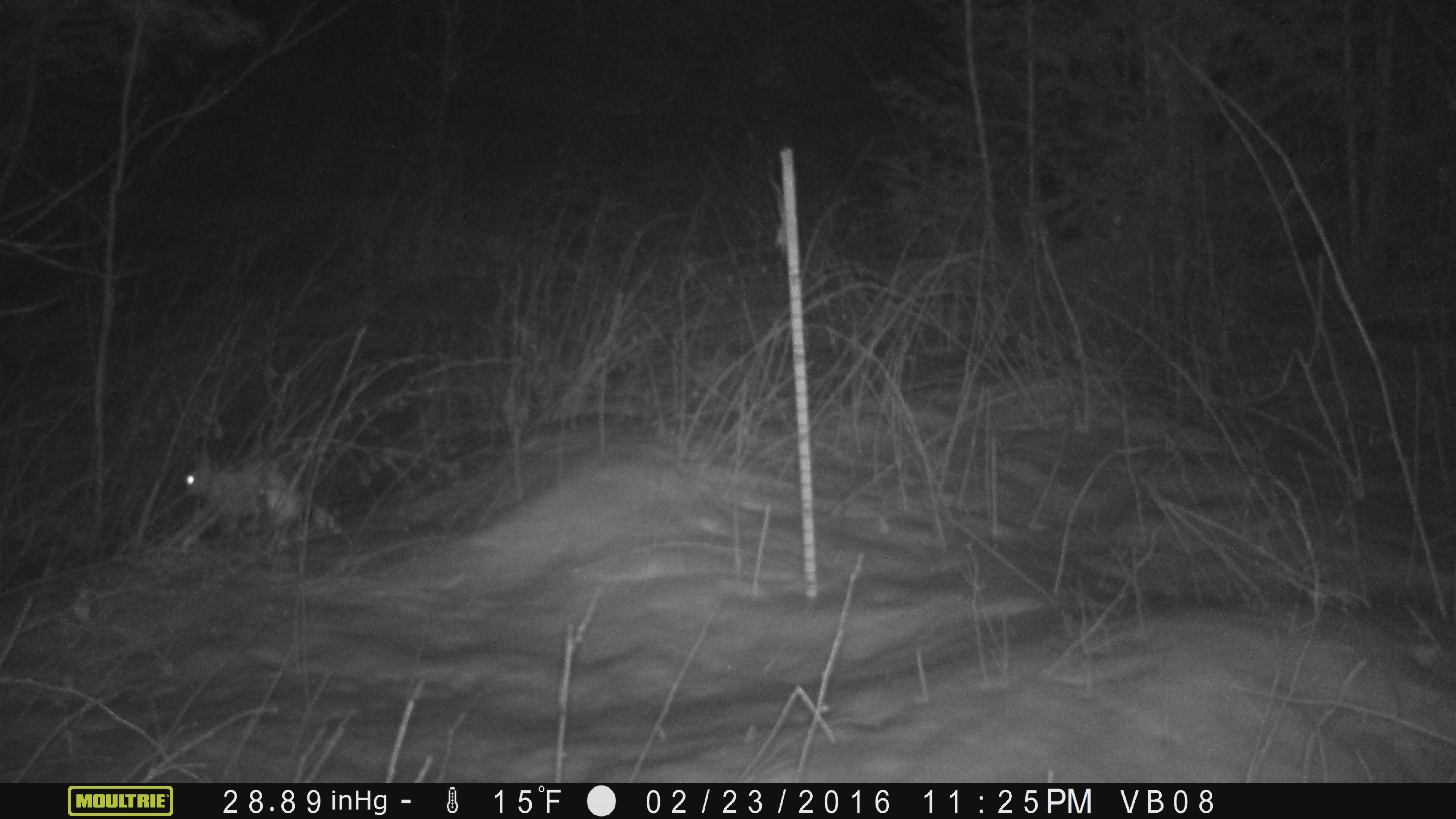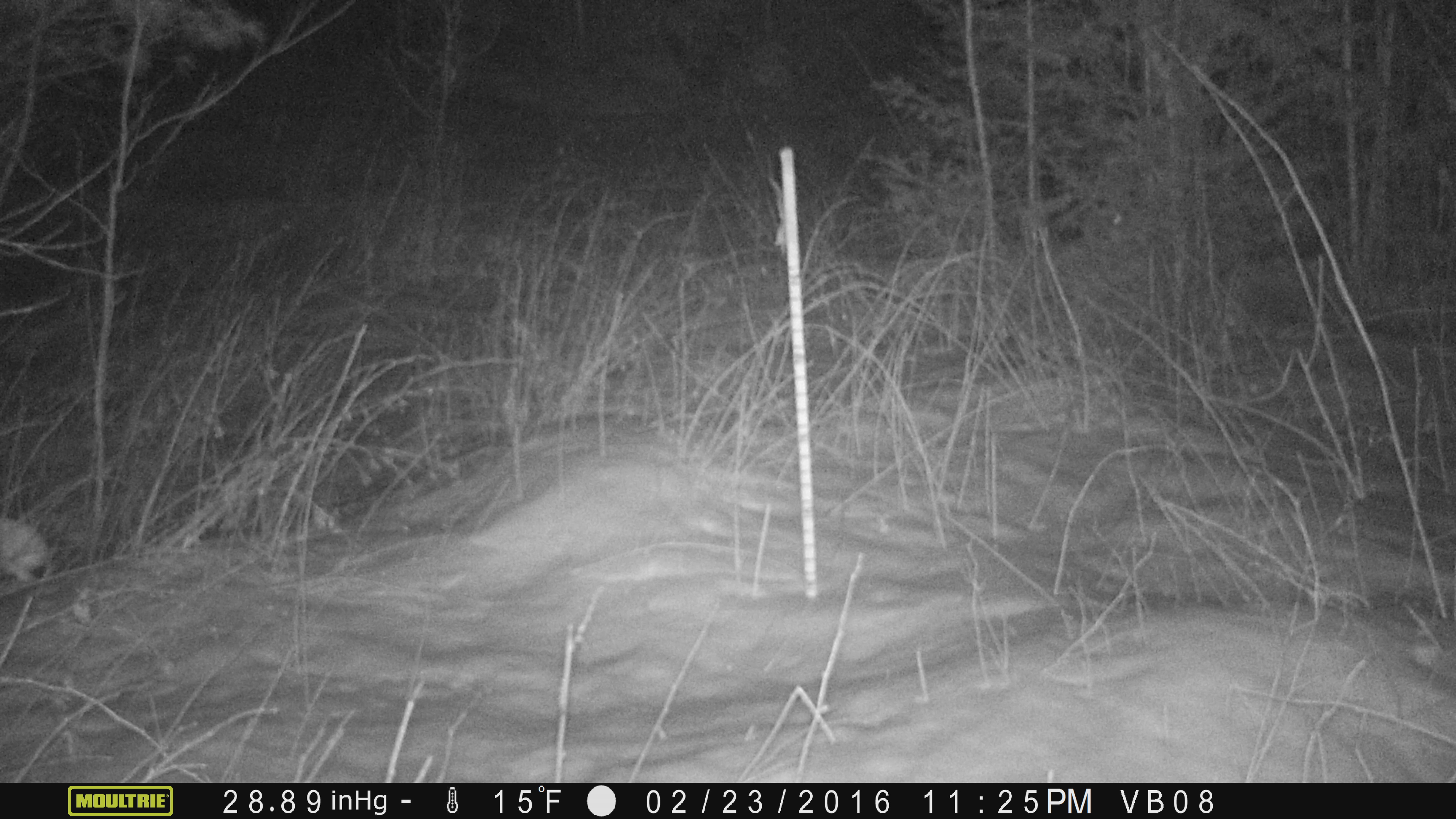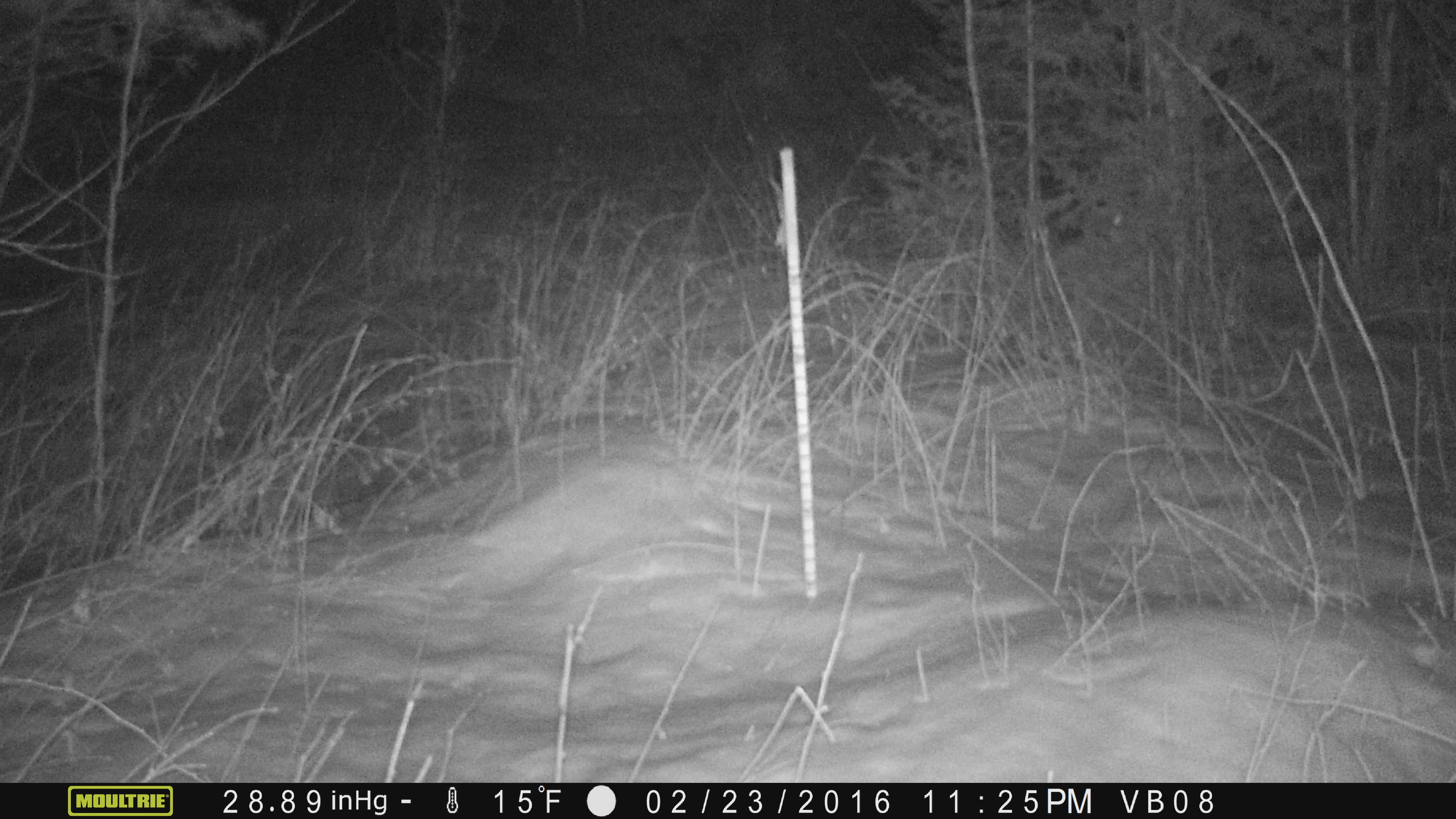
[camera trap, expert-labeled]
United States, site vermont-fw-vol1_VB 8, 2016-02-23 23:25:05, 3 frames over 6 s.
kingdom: Animalia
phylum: Chordata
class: Mammalia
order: Lagomorpha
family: Leporidae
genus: Lepus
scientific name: Lepus americanus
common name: snowshoe hare